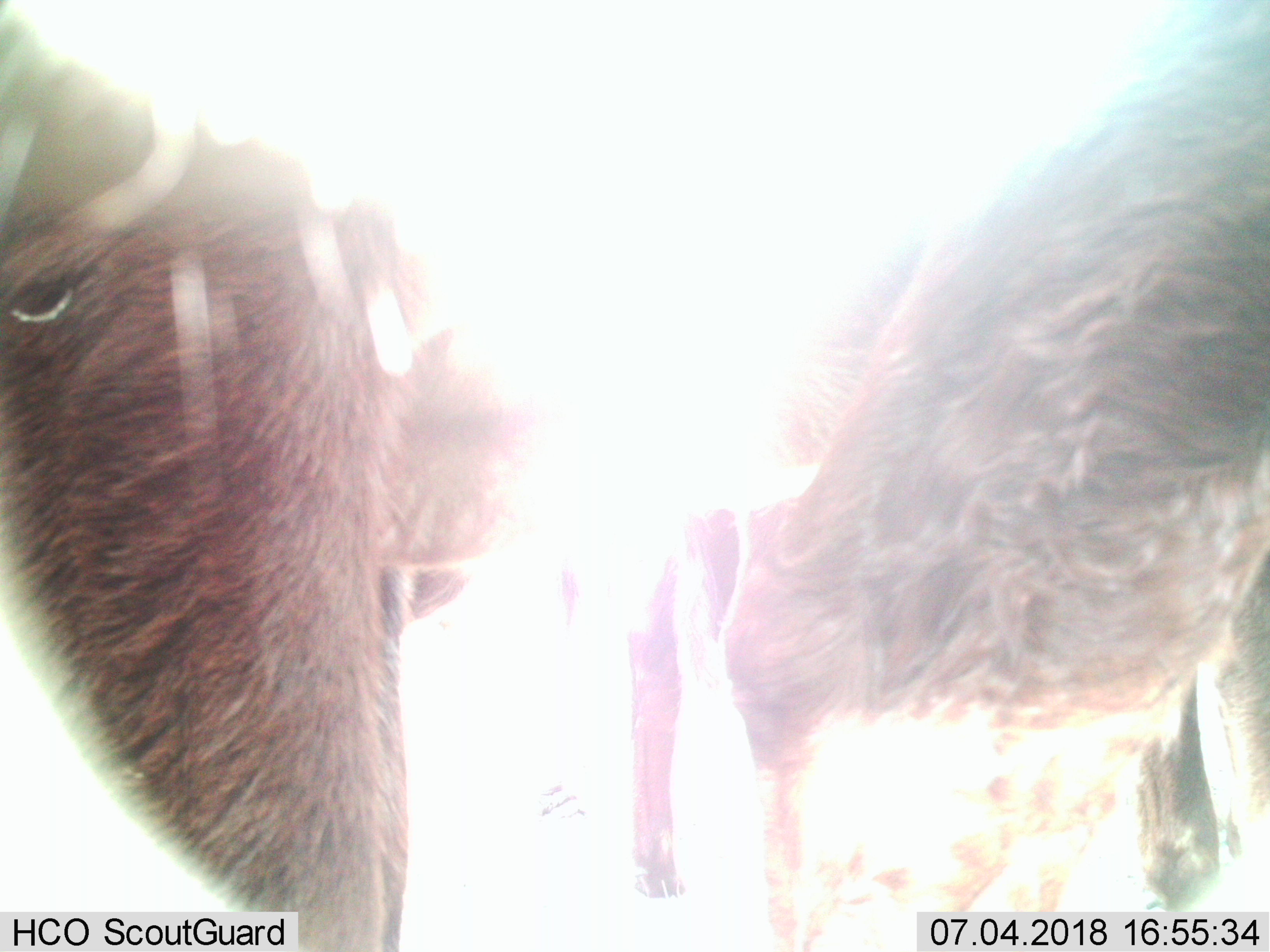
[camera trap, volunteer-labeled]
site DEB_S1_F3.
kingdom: Animalia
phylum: Chordata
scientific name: Vertebrata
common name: domestic animal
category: domesticanimal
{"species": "domesticanimal (domestic animal) (Vertebrata)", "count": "3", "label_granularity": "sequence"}